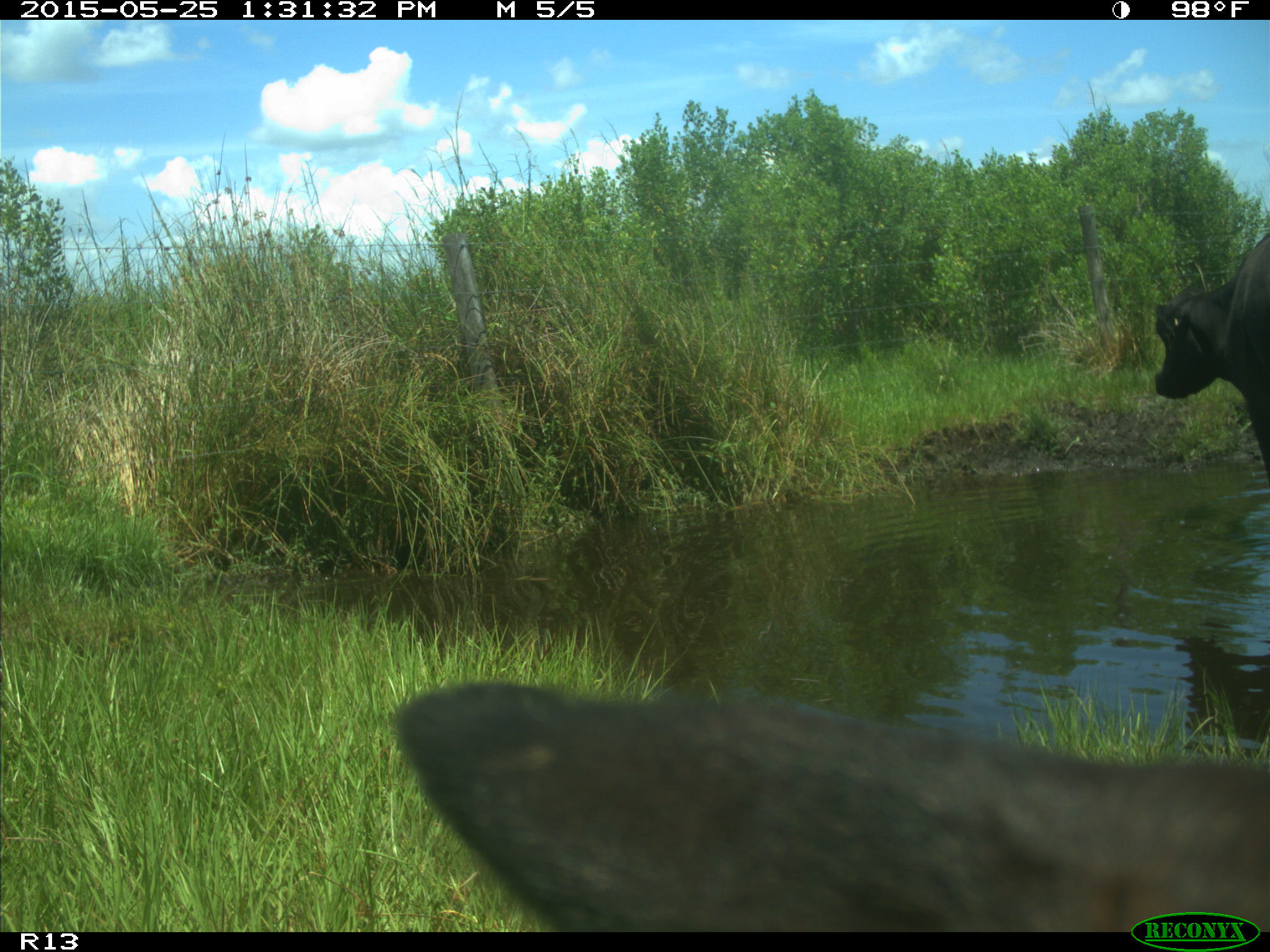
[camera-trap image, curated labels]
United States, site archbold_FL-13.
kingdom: Animalia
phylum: Chordata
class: Mammalia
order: Artiodactyla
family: Bovidae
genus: Bos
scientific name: Bos taurus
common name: domestic cow